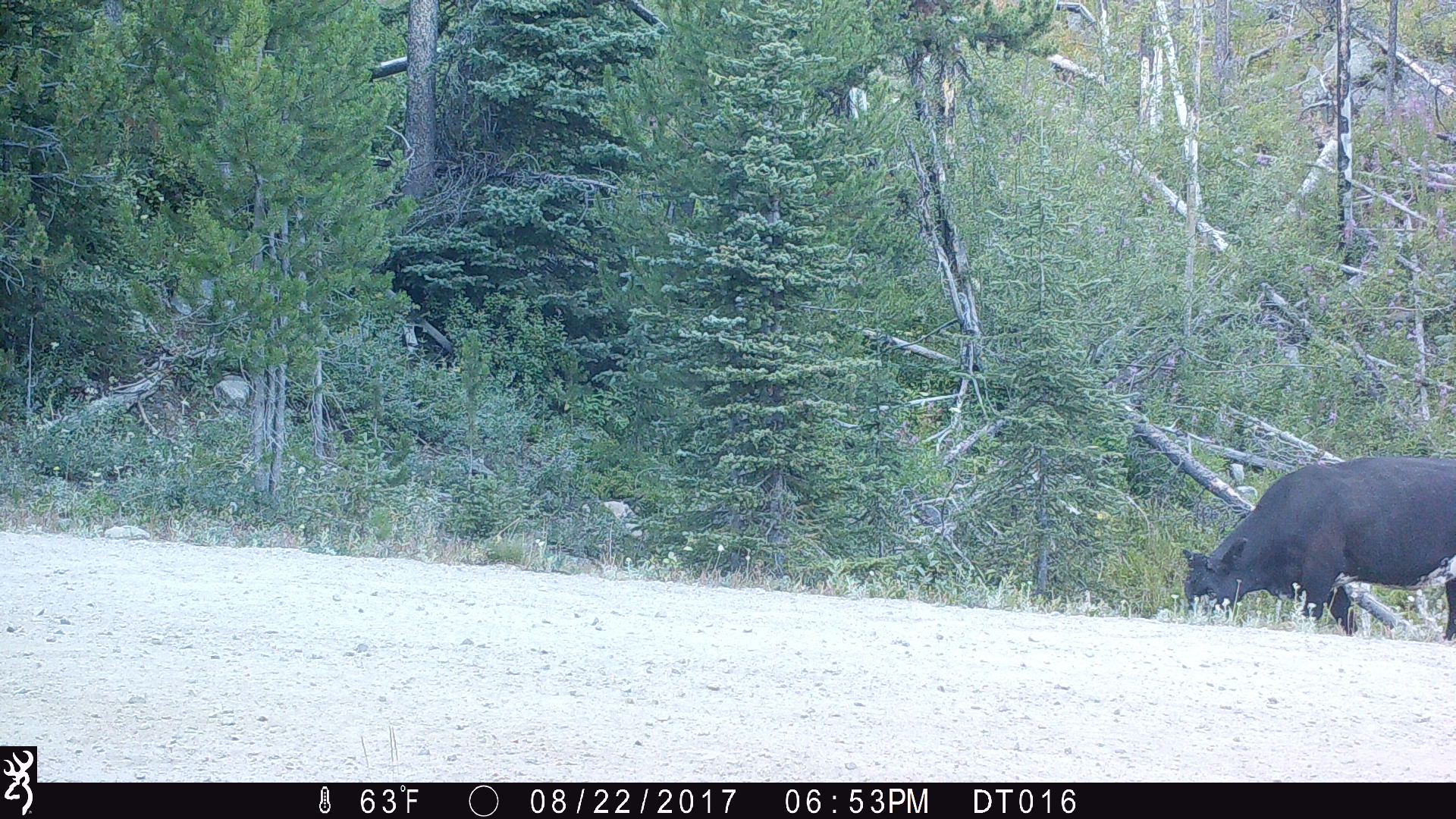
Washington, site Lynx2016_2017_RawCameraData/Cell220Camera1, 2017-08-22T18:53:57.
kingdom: Animalia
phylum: Chordata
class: Mammalia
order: Artiodactyla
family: Bovidae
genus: Bos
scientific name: Bos taurus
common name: domestic cattle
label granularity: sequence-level